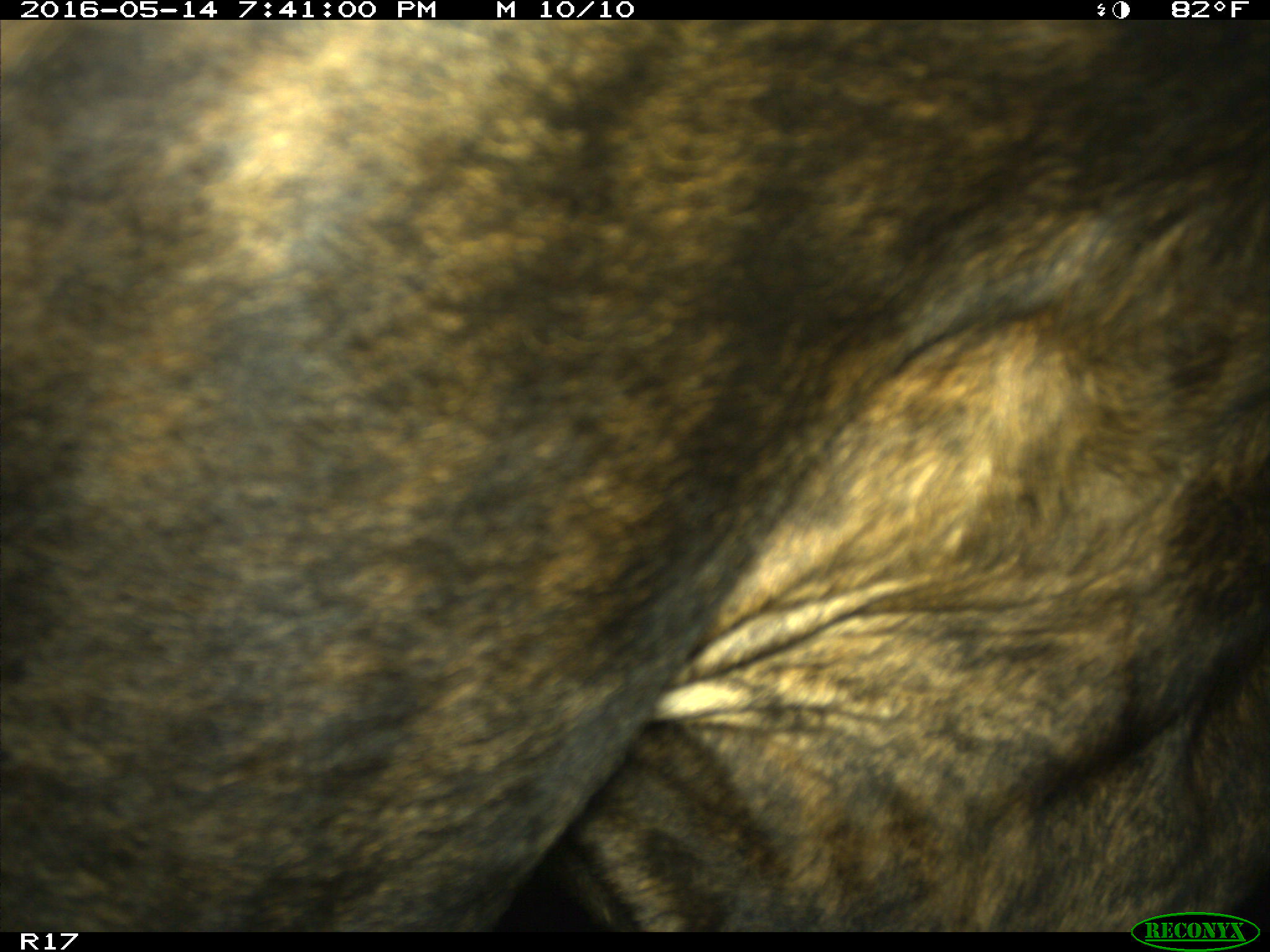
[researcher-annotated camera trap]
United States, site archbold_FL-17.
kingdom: Animalia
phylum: Chordata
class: Mammalia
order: Artiodactyla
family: Bovidae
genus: Bos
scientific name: Bos taurus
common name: domestic cow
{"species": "Bos taurus (domestic cow)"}